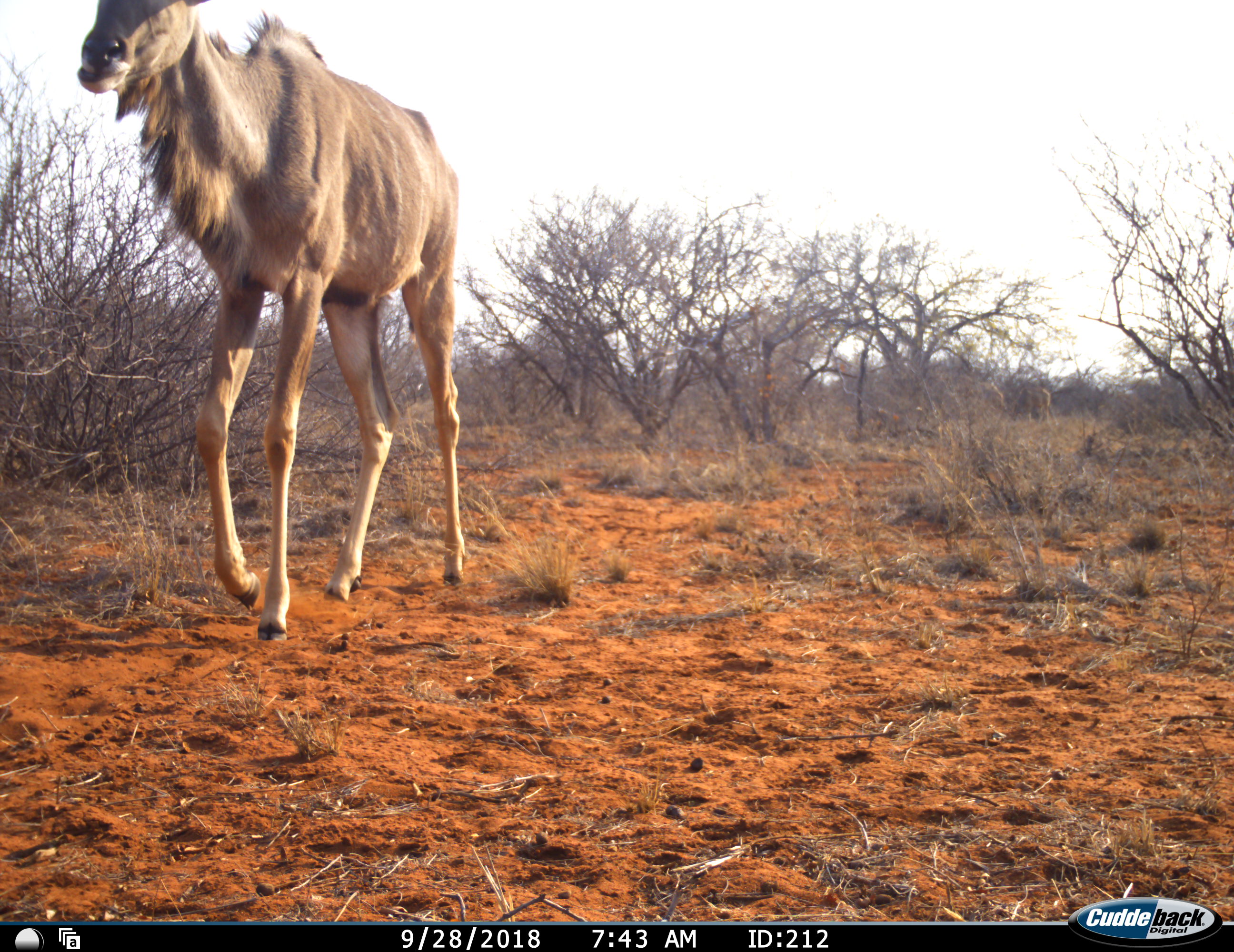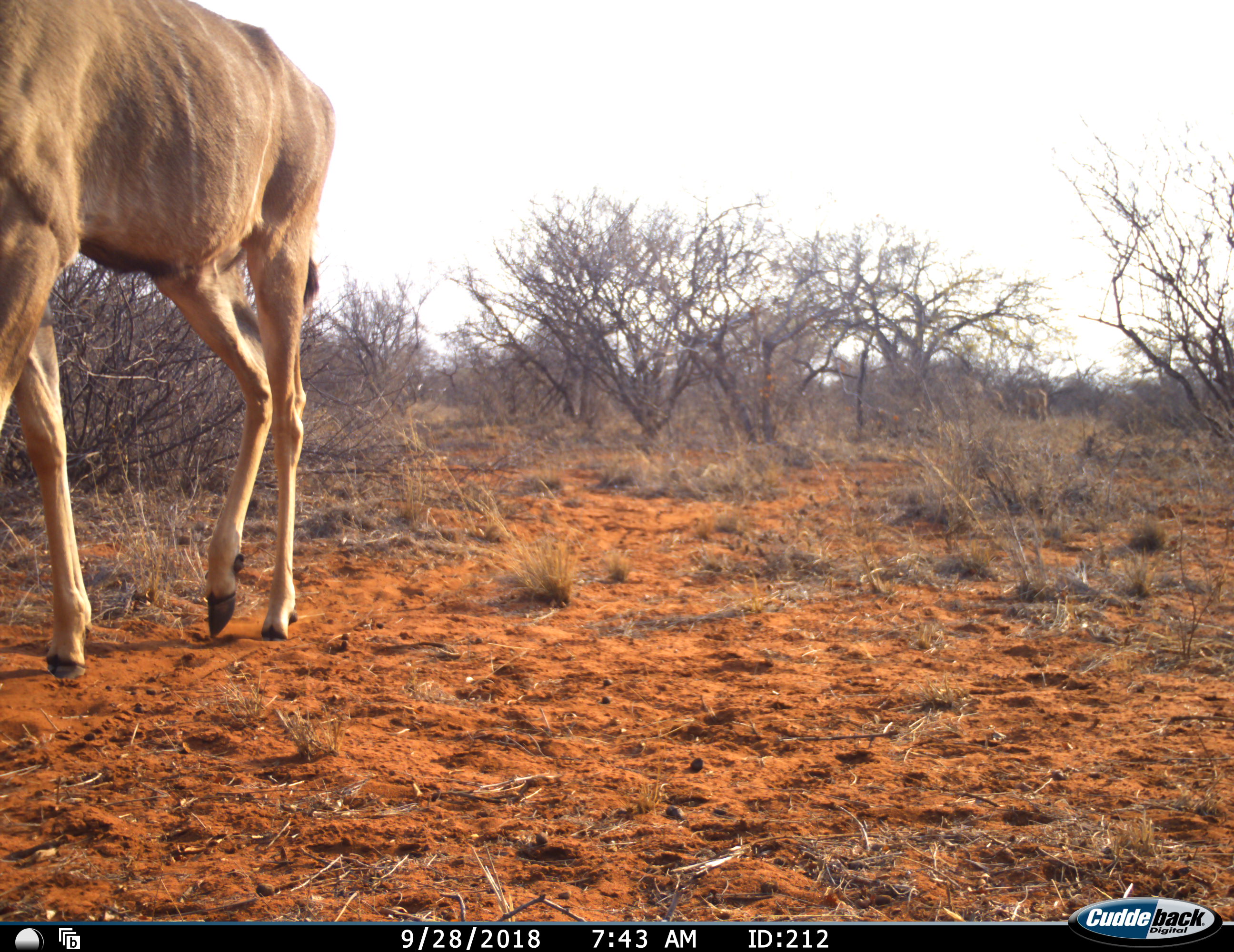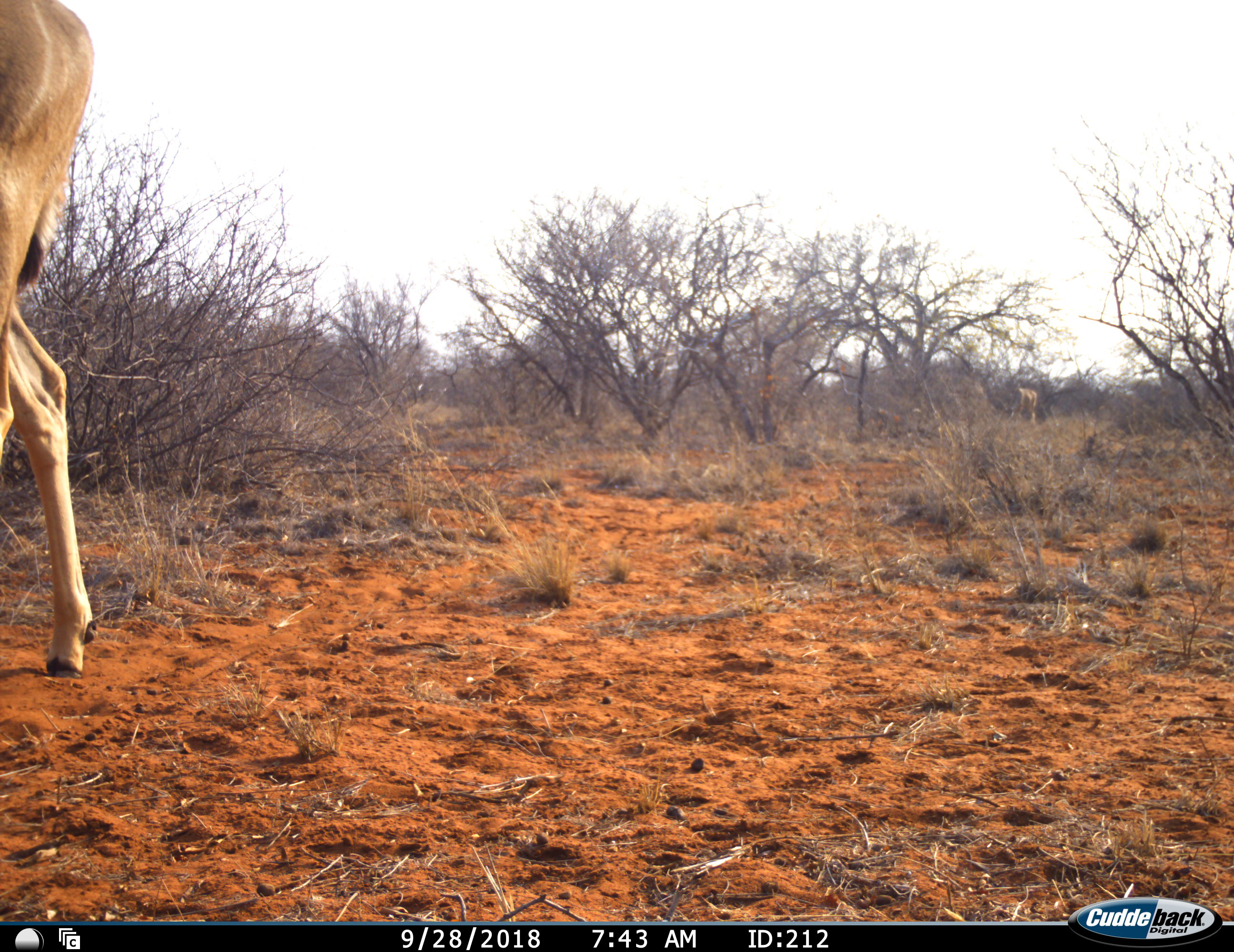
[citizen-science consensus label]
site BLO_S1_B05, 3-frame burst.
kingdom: Animalia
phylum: Chordata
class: Mammalia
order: Artiodactyla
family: Bovidae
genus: Tragelaphus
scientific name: Tragelaphus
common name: kudu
Kudu (Tragelaphus), count 2. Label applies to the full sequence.